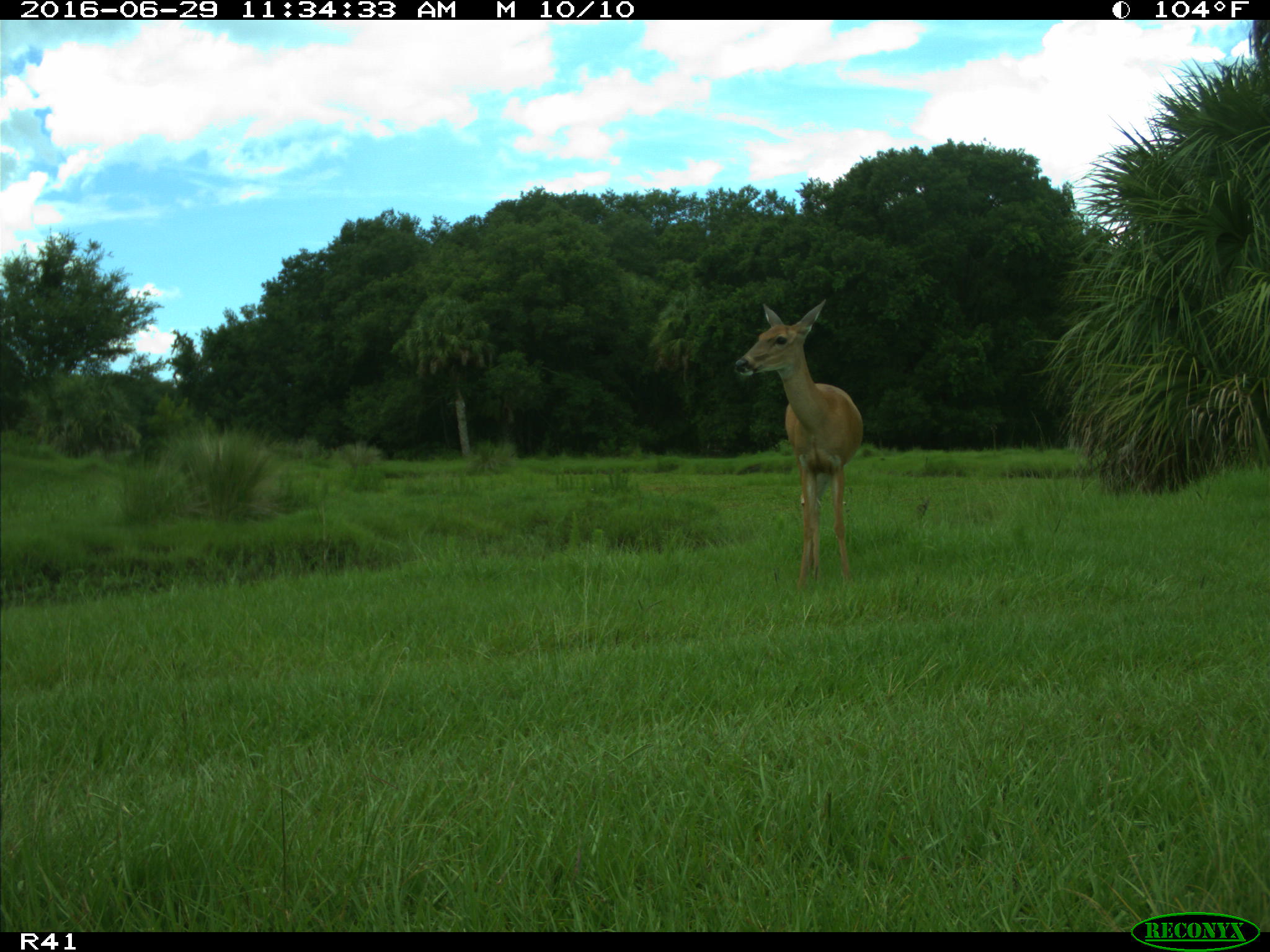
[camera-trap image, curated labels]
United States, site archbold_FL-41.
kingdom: Animalia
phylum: Chordata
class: Mammalia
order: Artiodactyla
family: Cervidae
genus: Odocoileus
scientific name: Odocoileus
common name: deer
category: unidentified deer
Unidentified deer (deer) (Odocoileus).